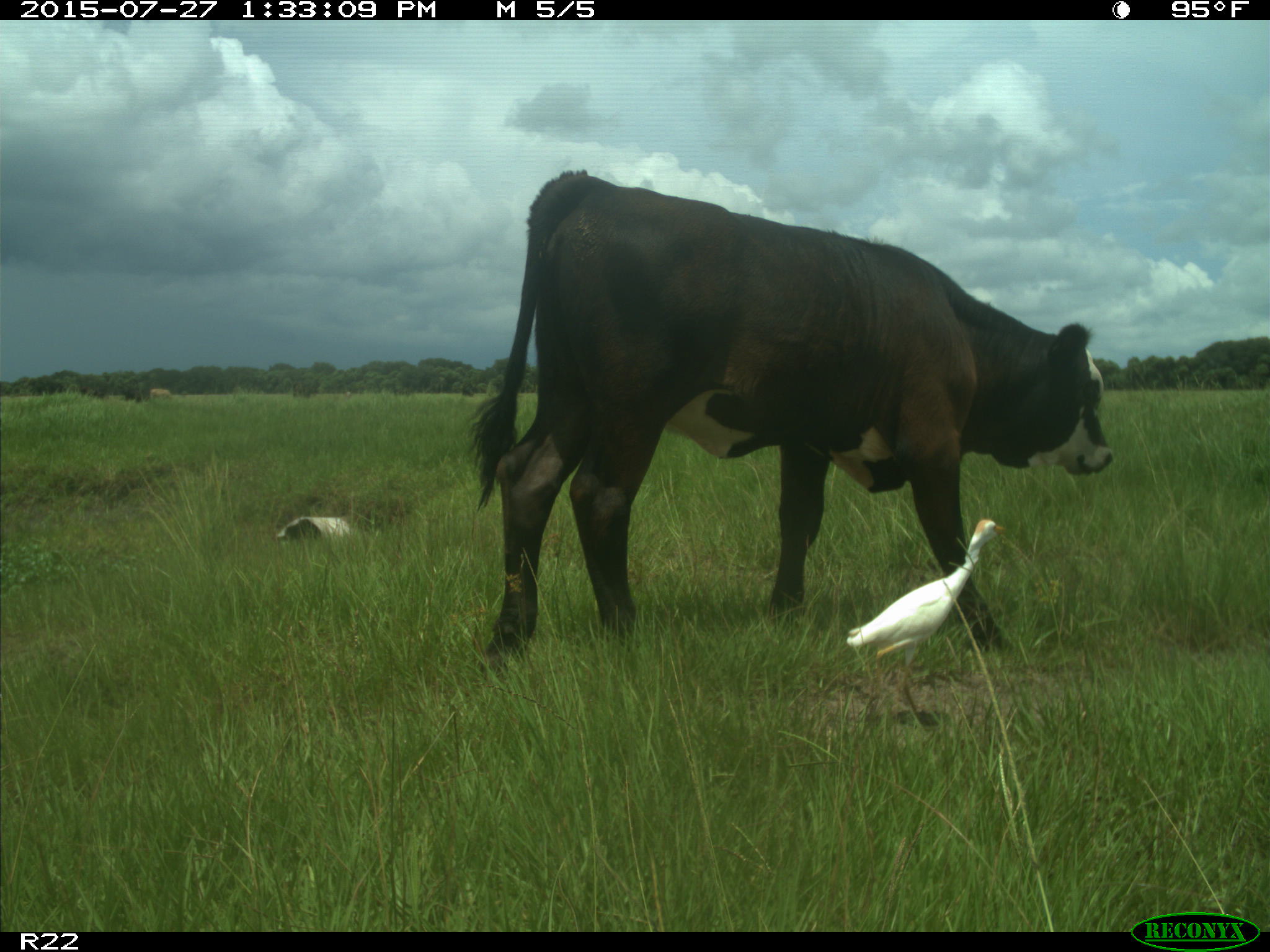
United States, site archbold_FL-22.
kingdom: Animalia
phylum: Chordata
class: Mammalia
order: Artiodactyla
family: Bovidae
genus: Bos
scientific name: Bos taurus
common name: domestic cow